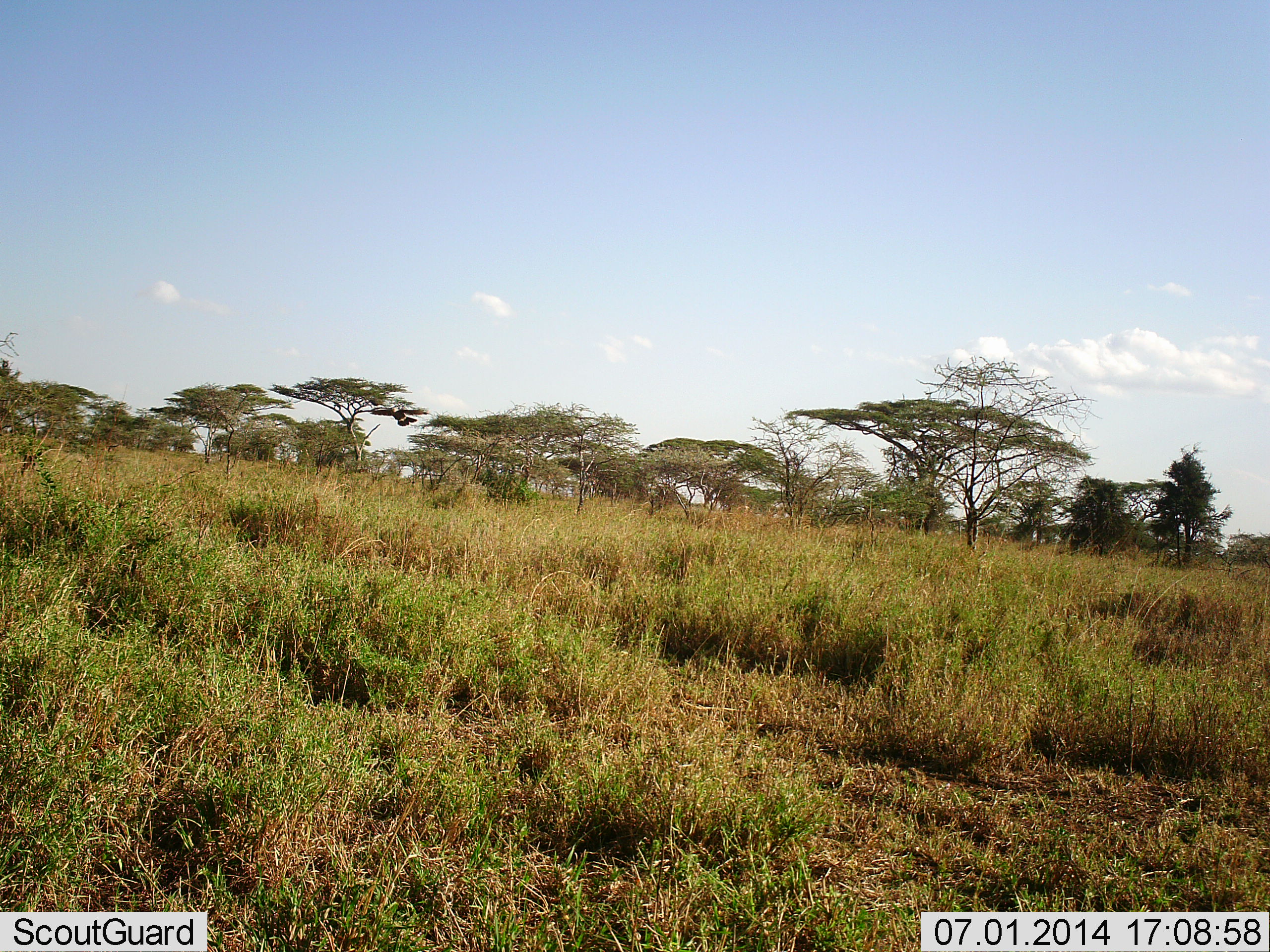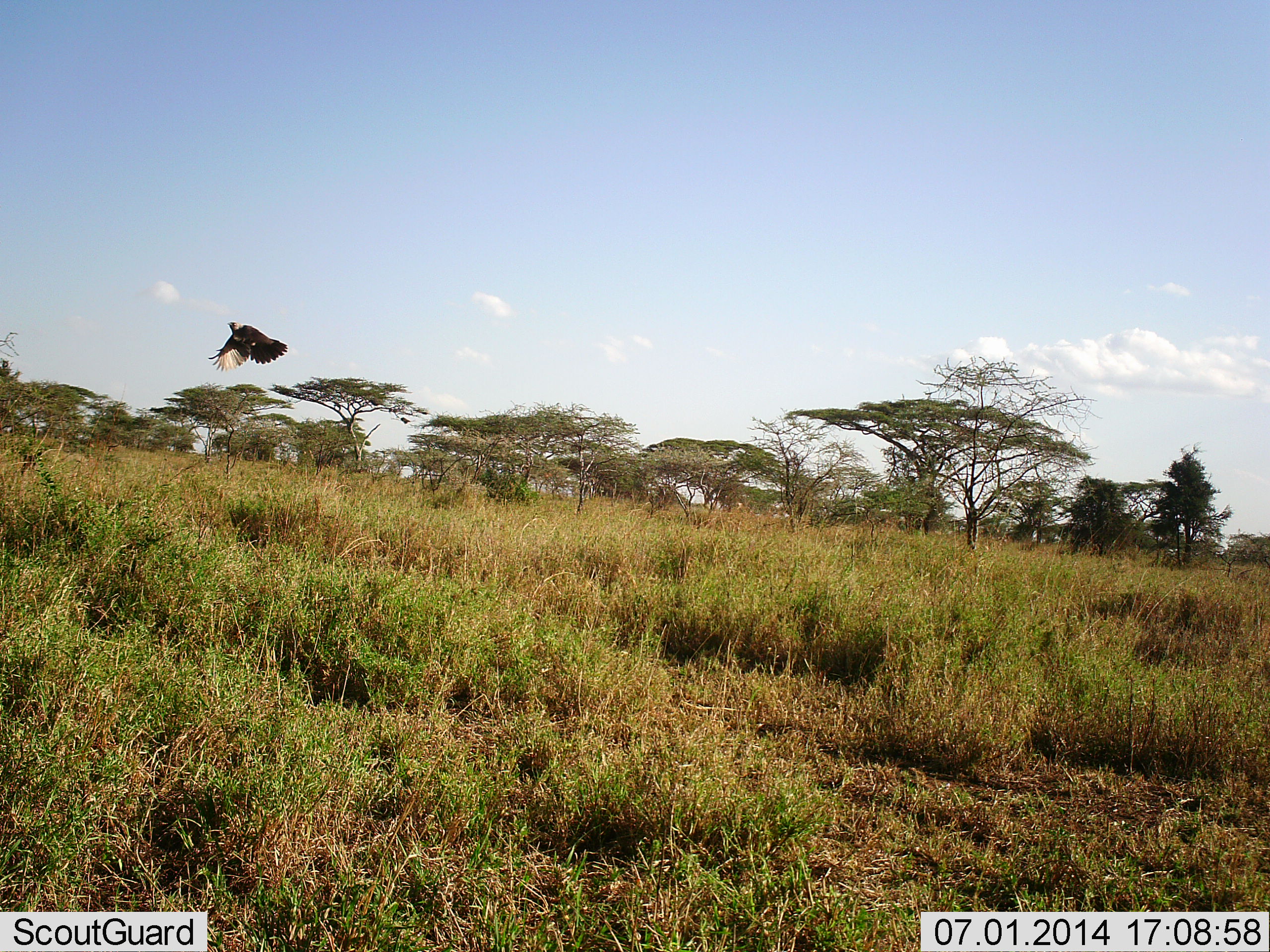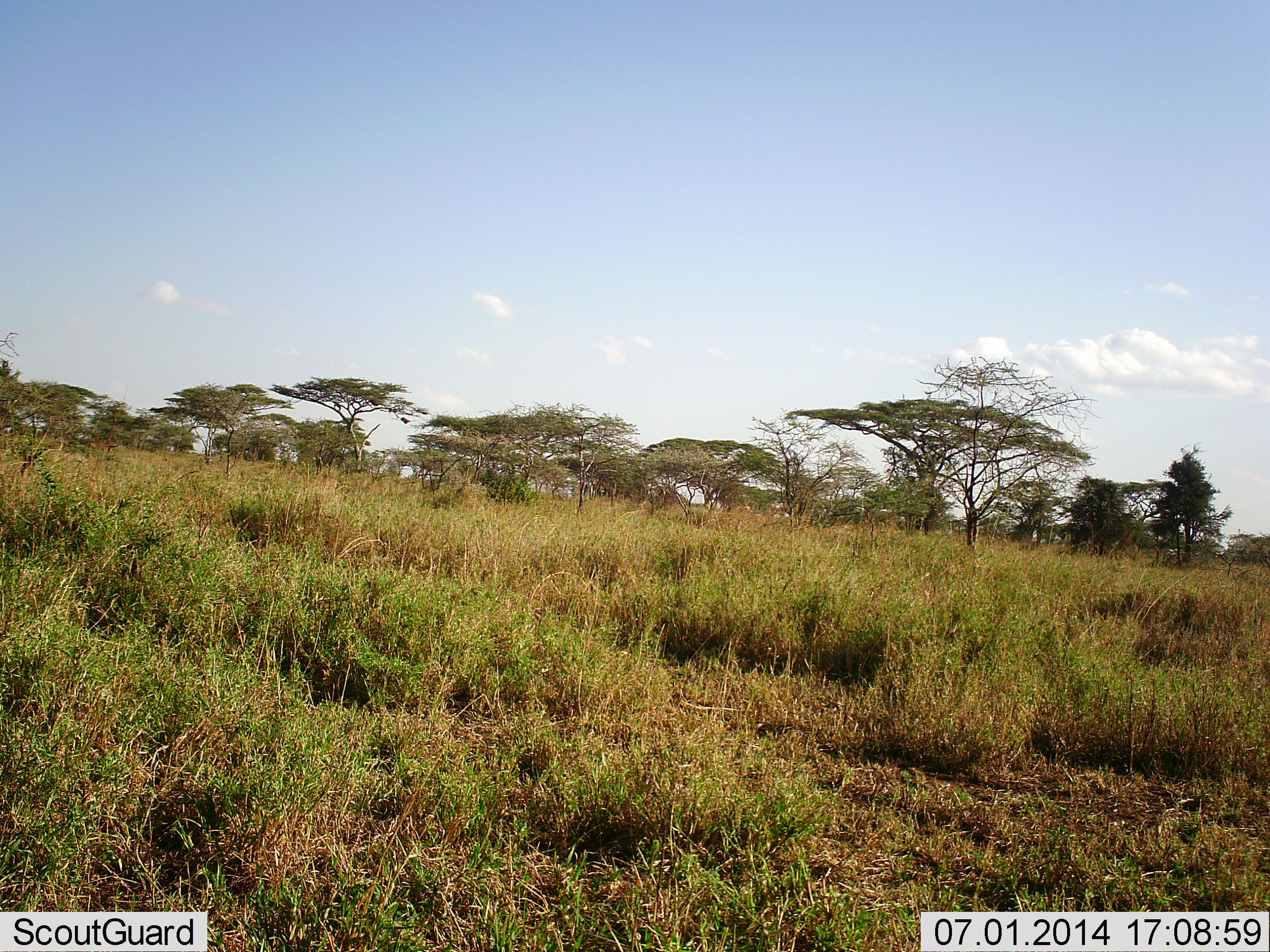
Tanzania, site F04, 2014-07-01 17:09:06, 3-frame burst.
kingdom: Animalia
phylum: Chordata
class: Aves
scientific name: Aves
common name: bird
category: otherbird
Otherbird (bird) (Aves), count 1. Behavior (volunteer vote fractions): standing 0%, resting 0%, moving 100%, interacting 0%. Young present (vote fraction): 0%. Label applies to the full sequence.